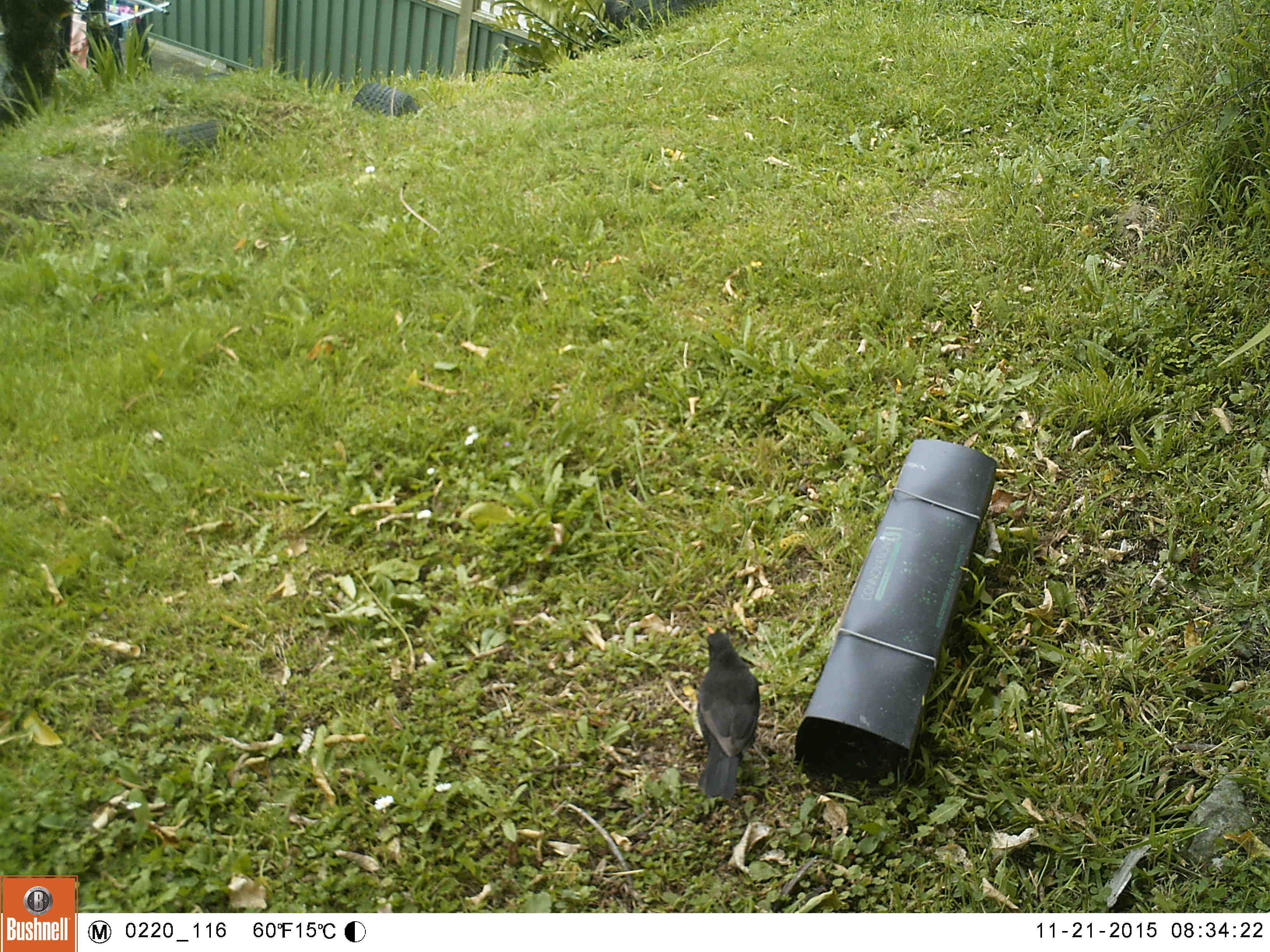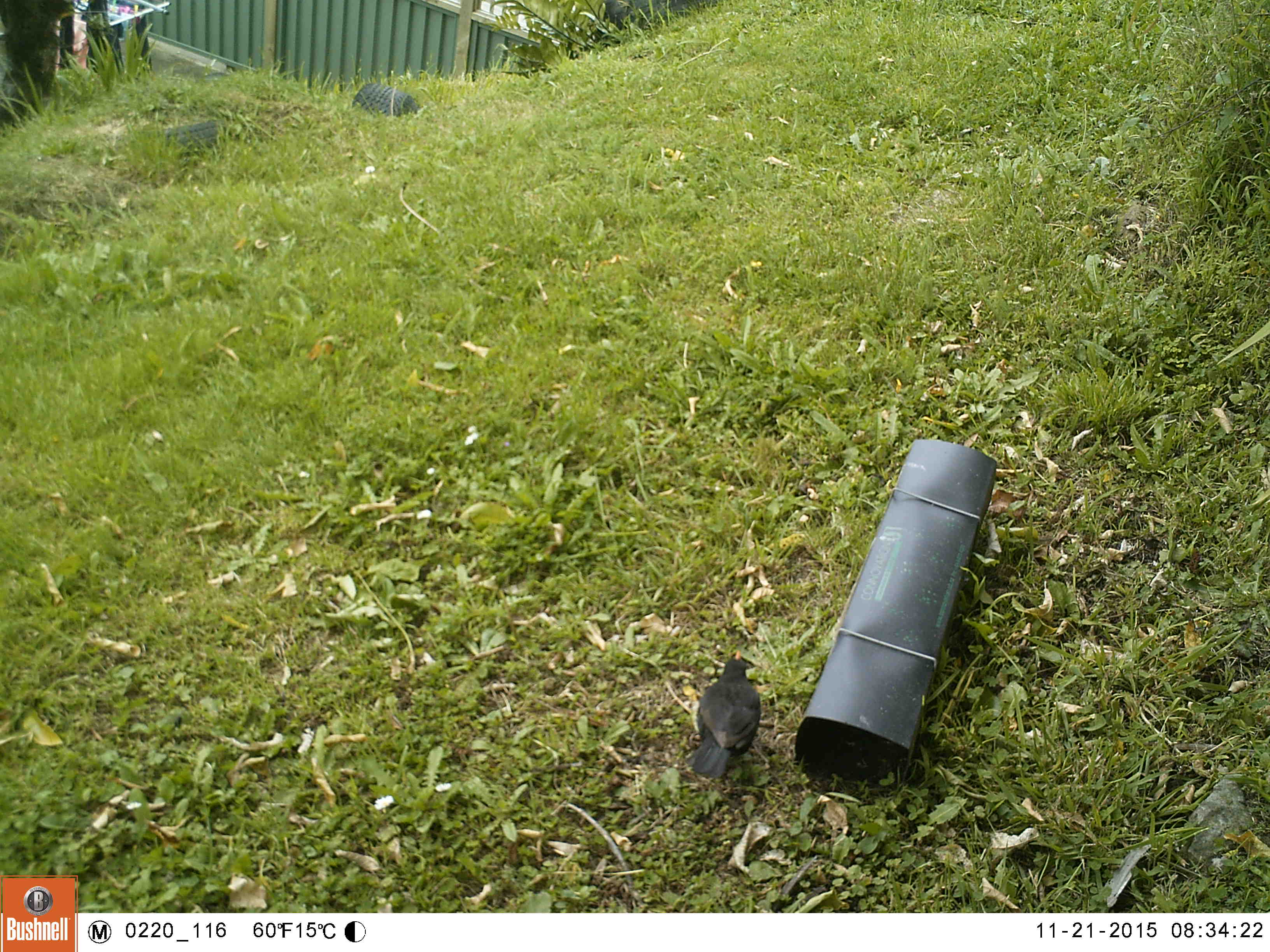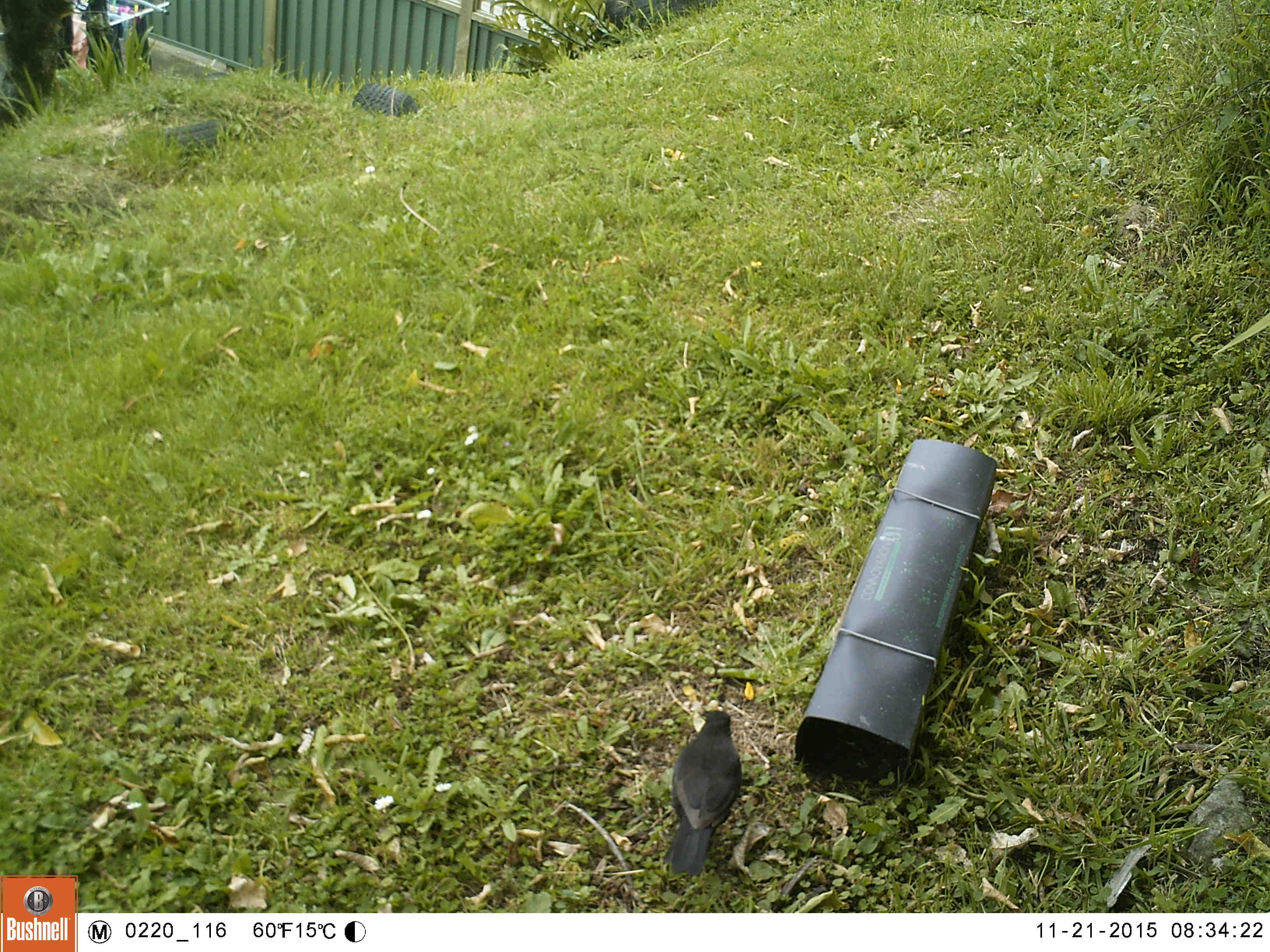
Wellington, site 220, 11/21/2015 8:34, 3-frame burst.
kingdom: Animalia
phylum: Chordata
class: Aves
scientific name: Aves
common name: bird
Bird (Aves).